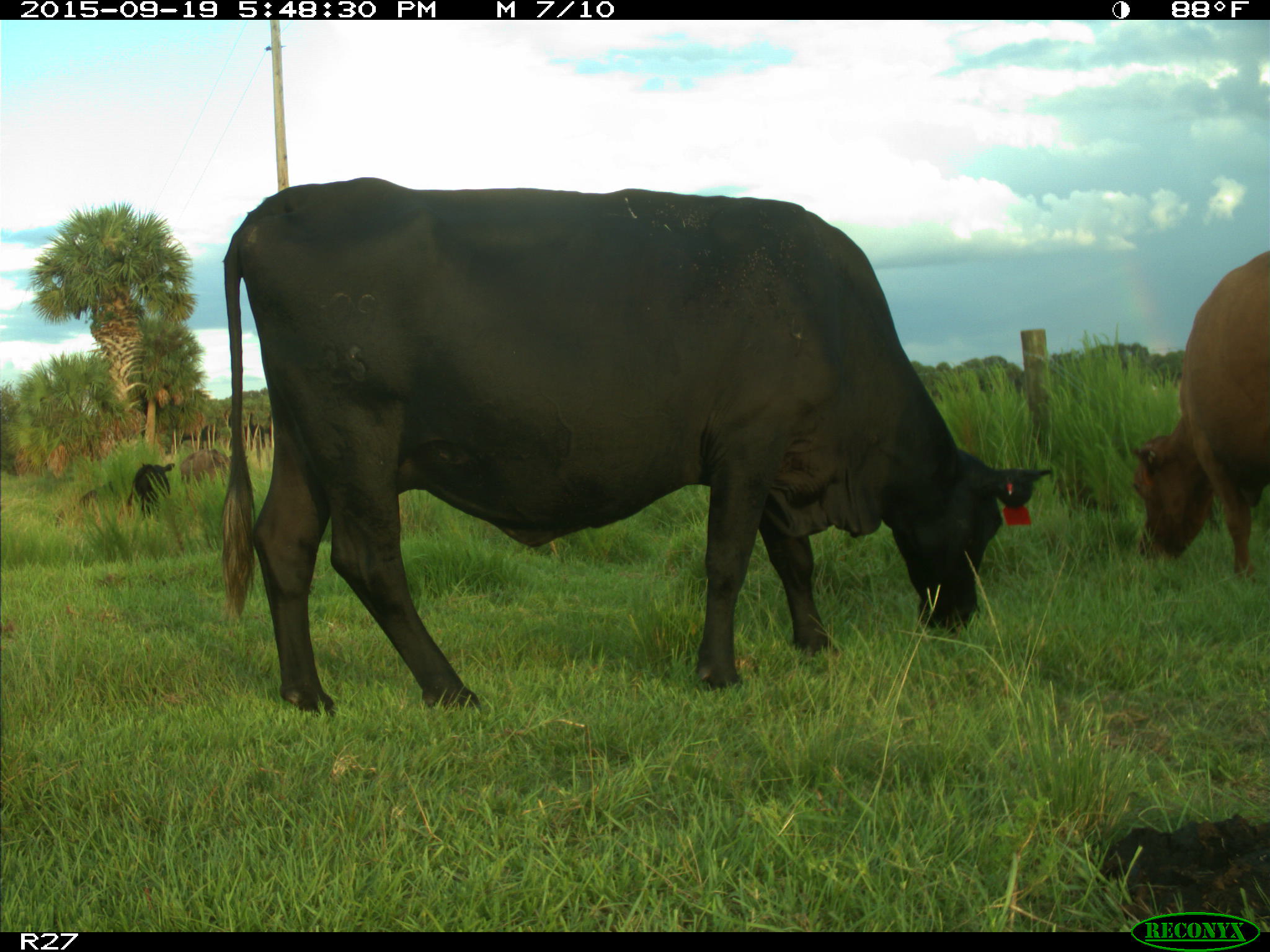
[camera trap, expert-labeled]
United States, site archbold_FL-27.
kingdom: Animalia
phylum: Chordata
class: Mammalia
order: Artiodactyla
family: Bovidae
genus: Bos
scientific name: Bos taurus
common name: domestic cow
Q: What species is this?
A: Bos taurus (domestic cow).